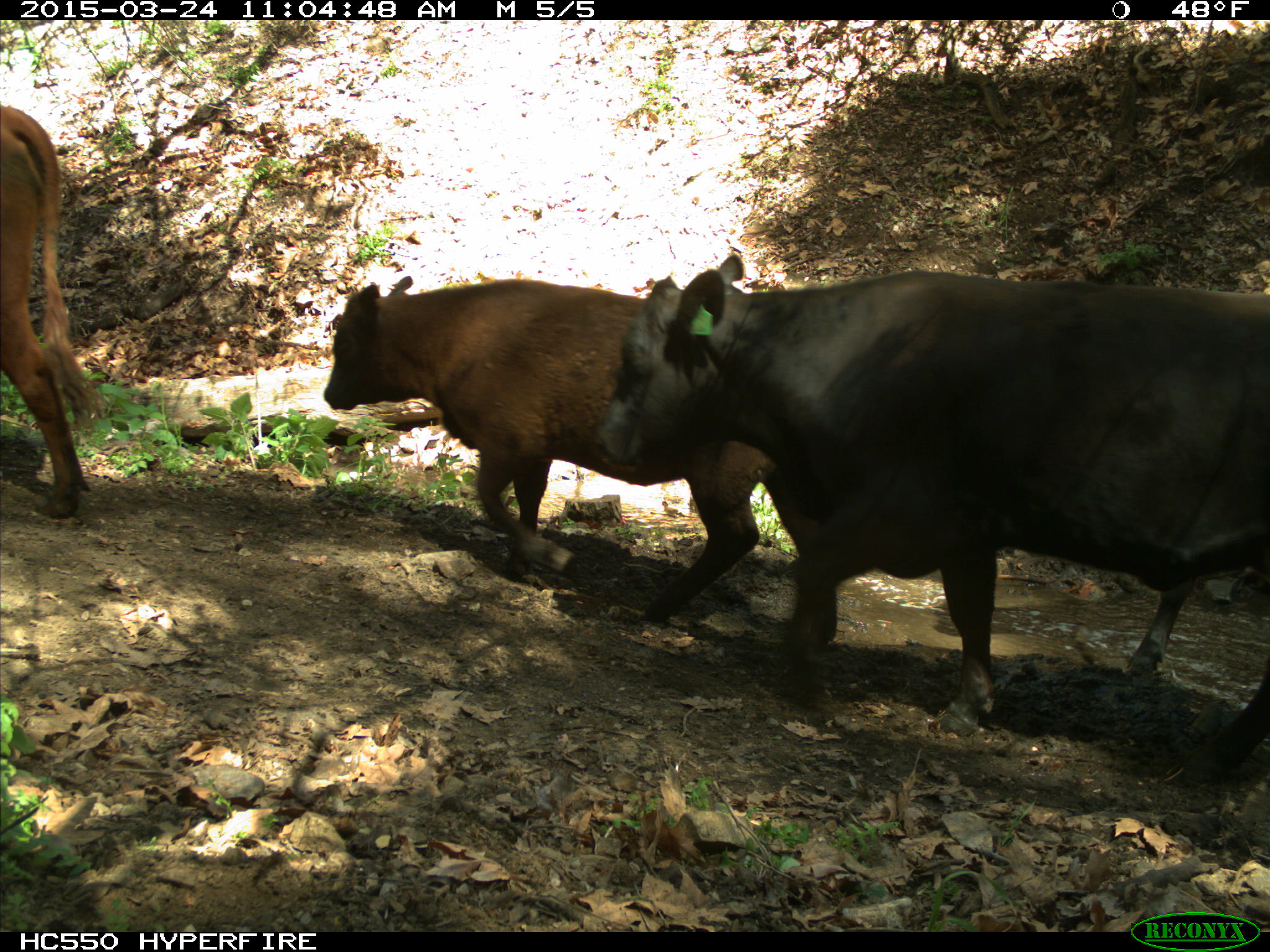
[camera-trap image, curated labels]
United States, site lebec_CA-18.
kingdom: Animalia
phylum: Chordata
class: Mammalia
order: Artiodactyla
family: Bovidae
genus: Bos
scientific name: Bos taurus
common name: domestic cow